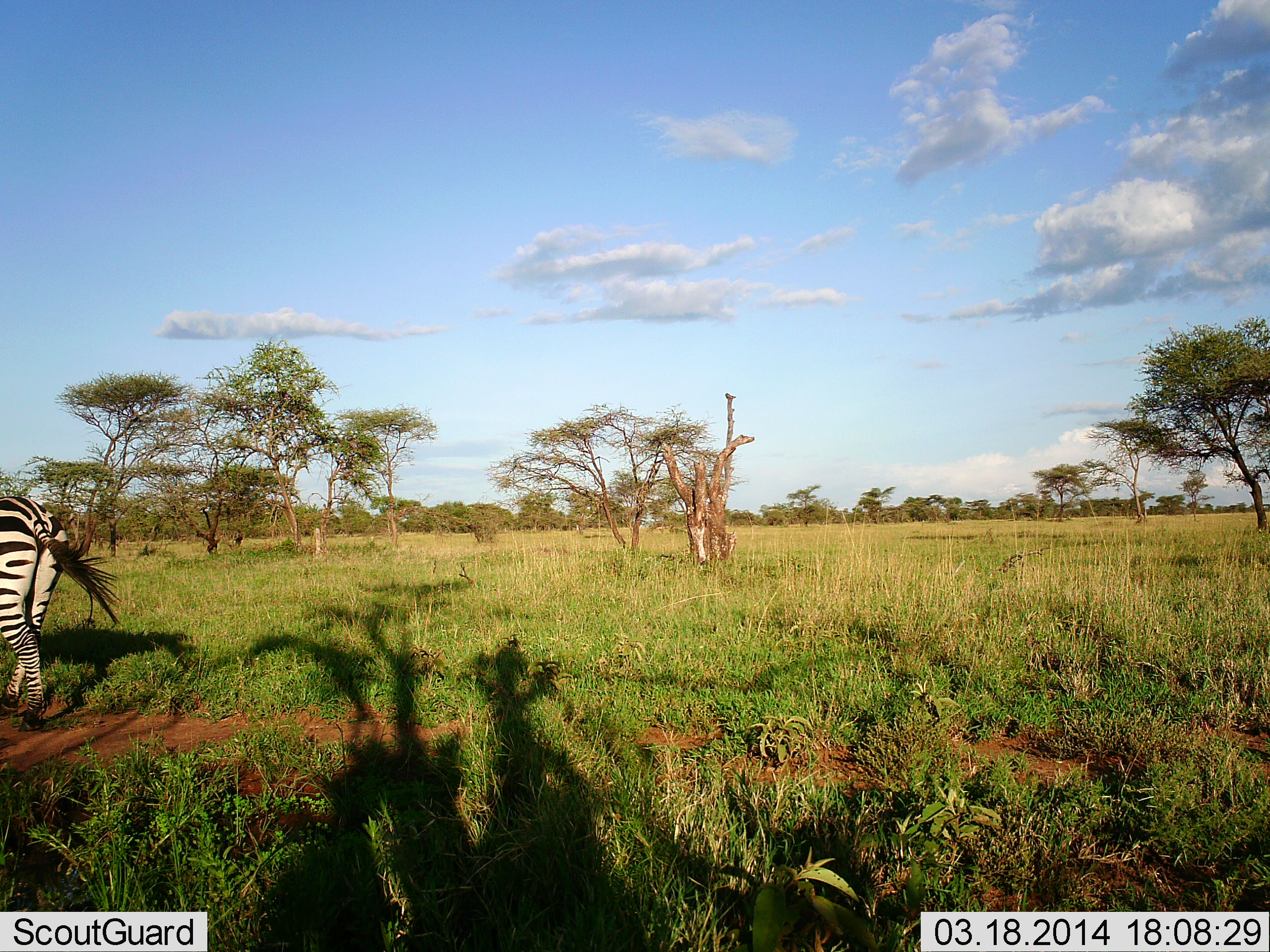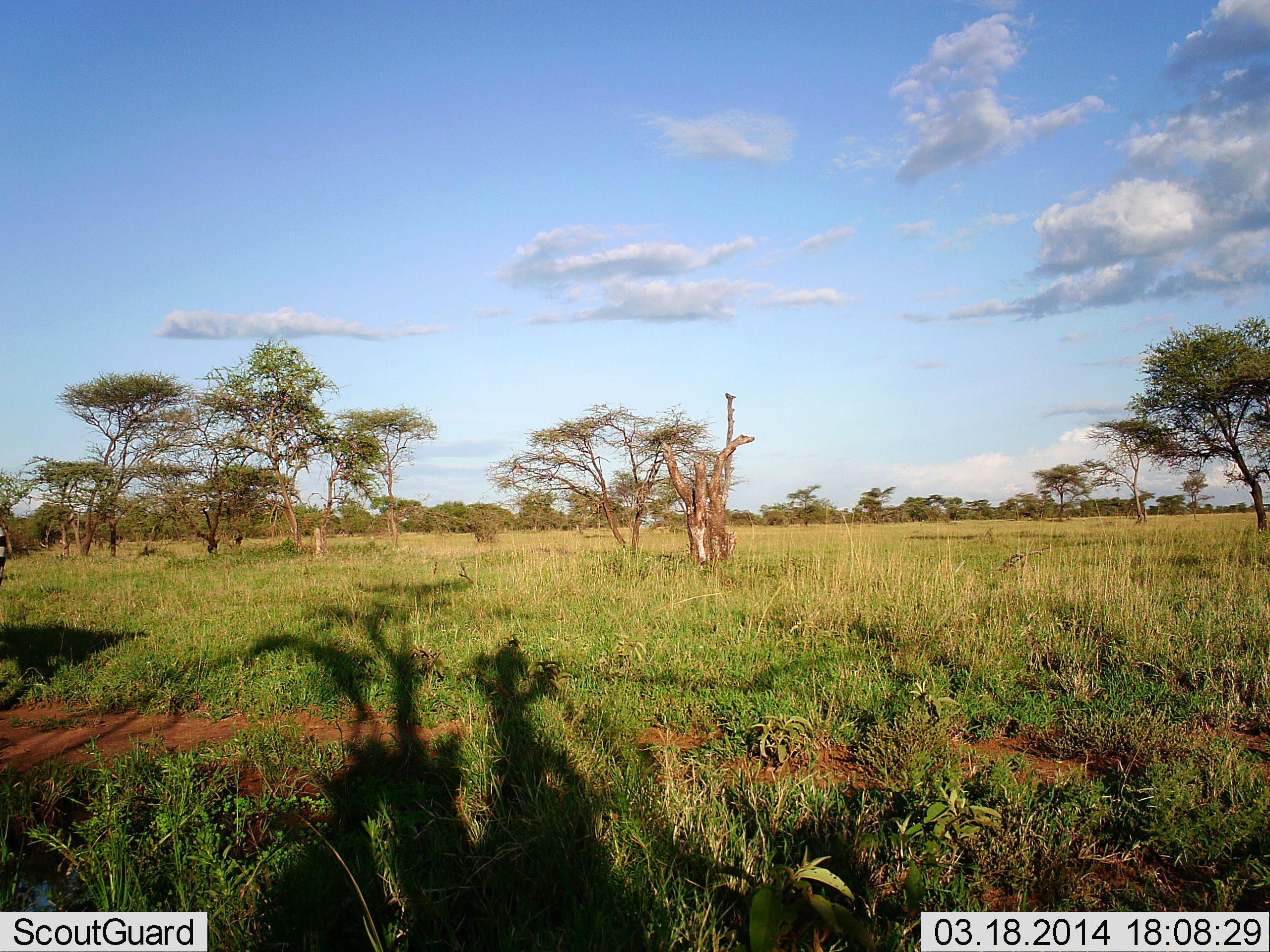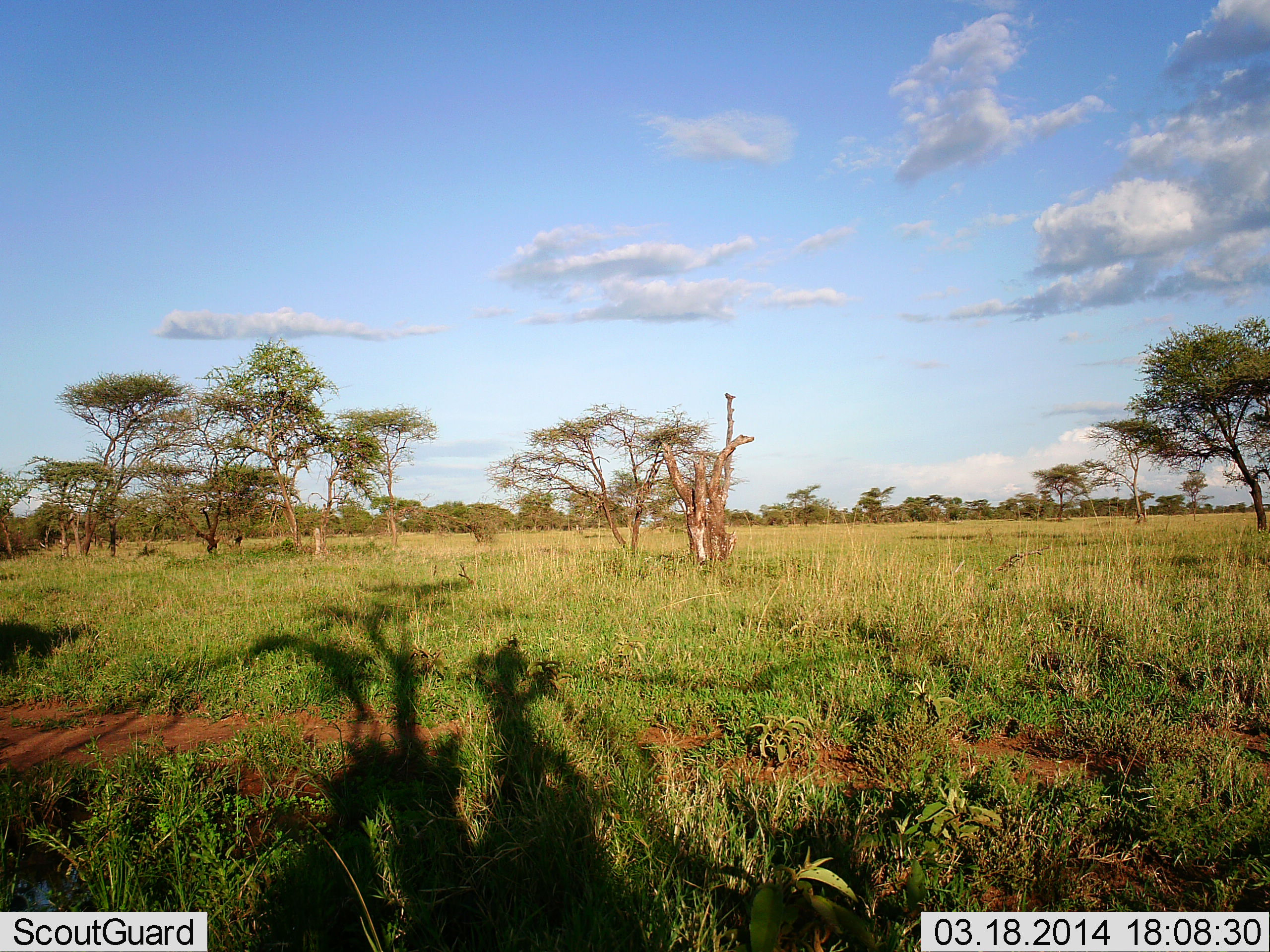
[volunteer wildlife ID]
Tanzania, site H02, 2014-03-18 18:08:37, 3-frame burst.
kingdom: Animalia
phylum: Chordata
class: Mammalia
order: Perissodactyla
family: Equidae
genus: Equus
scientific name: Equus quagga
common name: plains zebra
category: zebra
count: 1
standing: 0%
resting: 0%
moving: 100%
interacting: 0%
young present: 0%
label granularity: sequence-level